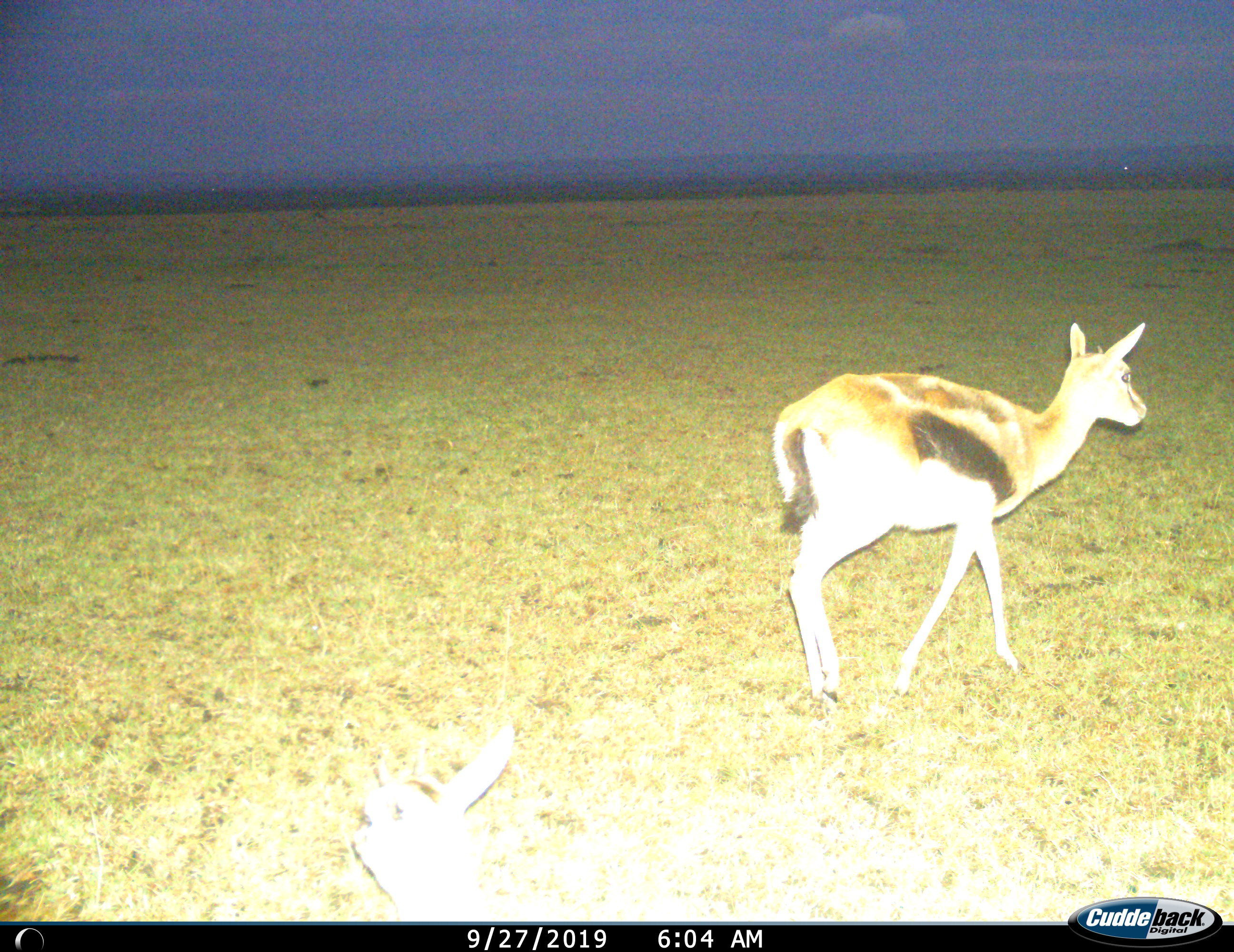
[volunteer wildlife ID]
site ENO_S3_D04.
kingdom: Animalia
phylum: Chordata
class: Mammalia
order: Artiodactyla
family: Bovidae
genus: Eudorcas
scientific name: Eudorcas thomsonii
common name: thomson's gazelle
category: gazellethomsons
Gazellethomsons (thomson's gazelle) (Eudorcas thomsonii), count 1. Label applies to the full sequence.